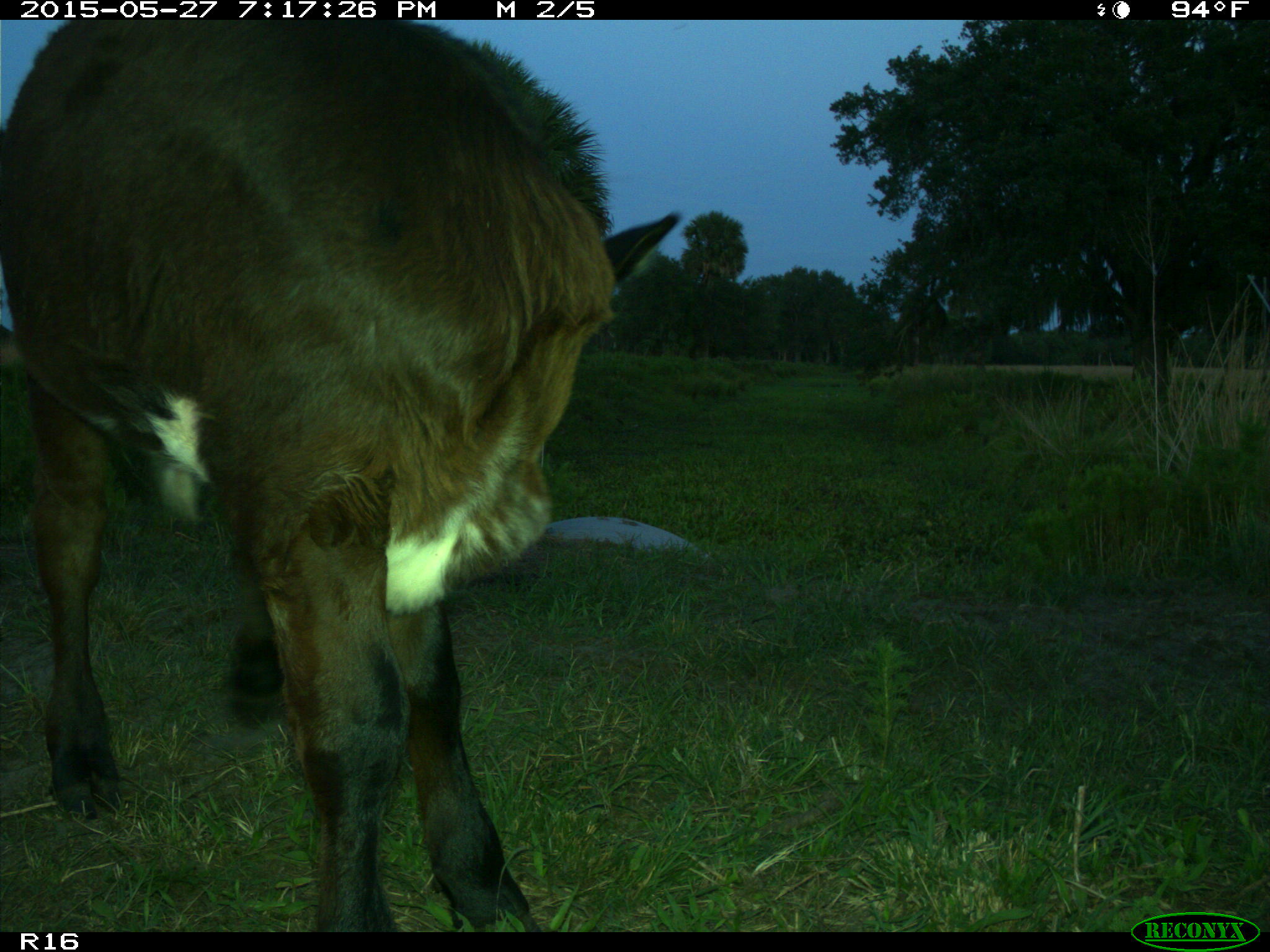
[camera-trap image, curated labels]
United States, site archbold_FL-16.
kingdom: Animalia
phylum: Chordata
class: Mammalia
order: Artiodactyla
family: Bovidae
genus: Bos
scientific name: Bos taurus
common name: domestic cow